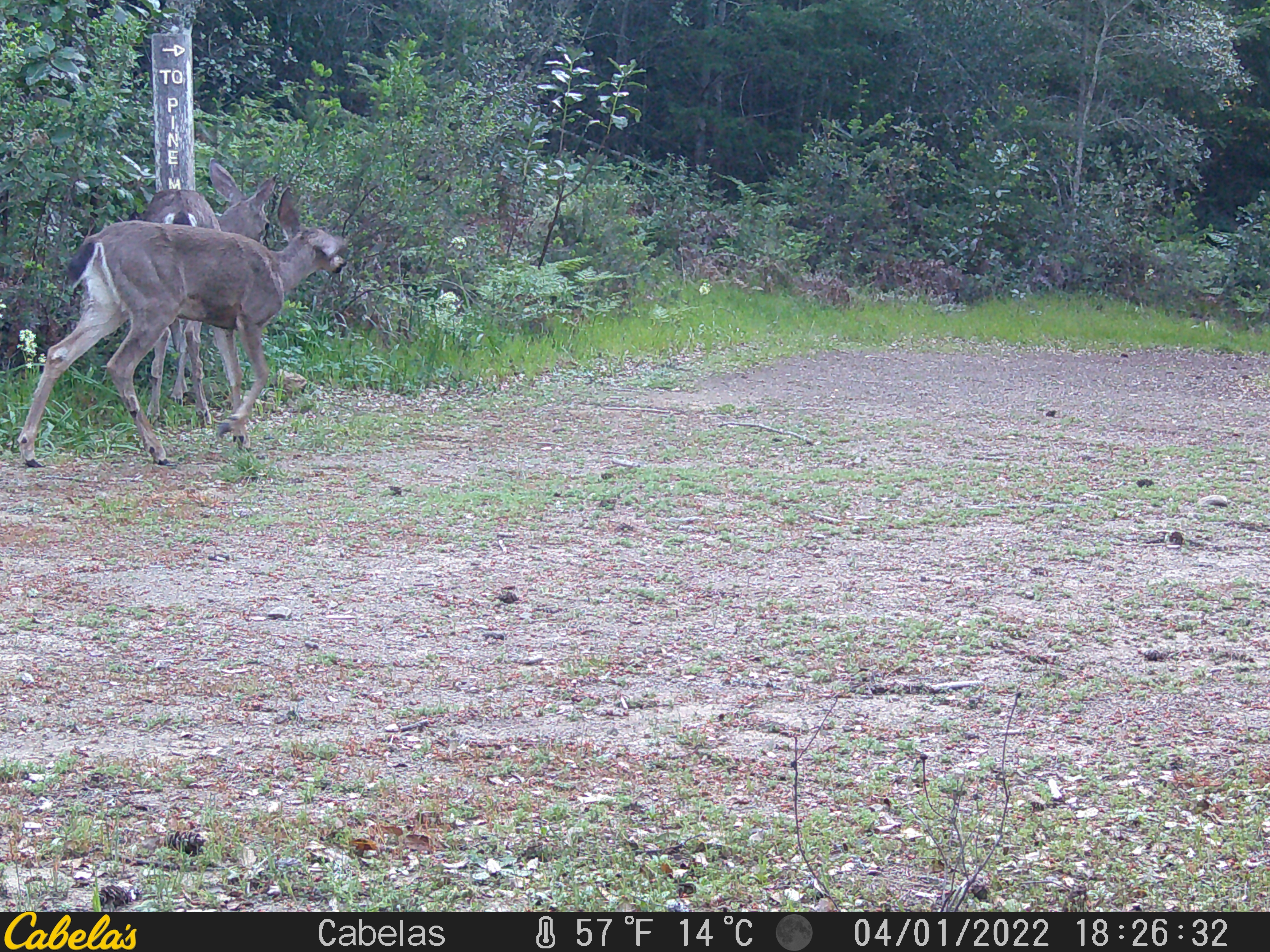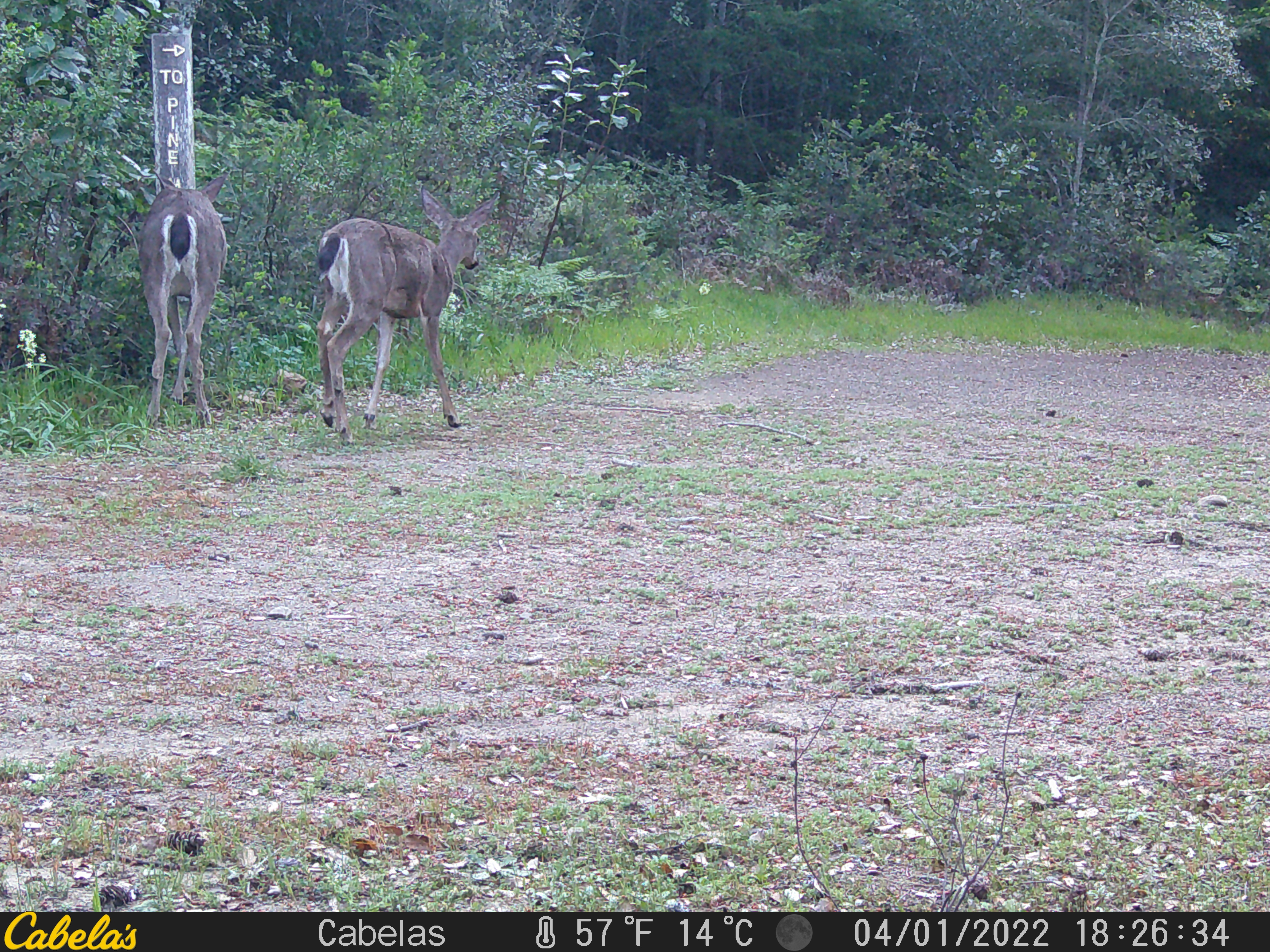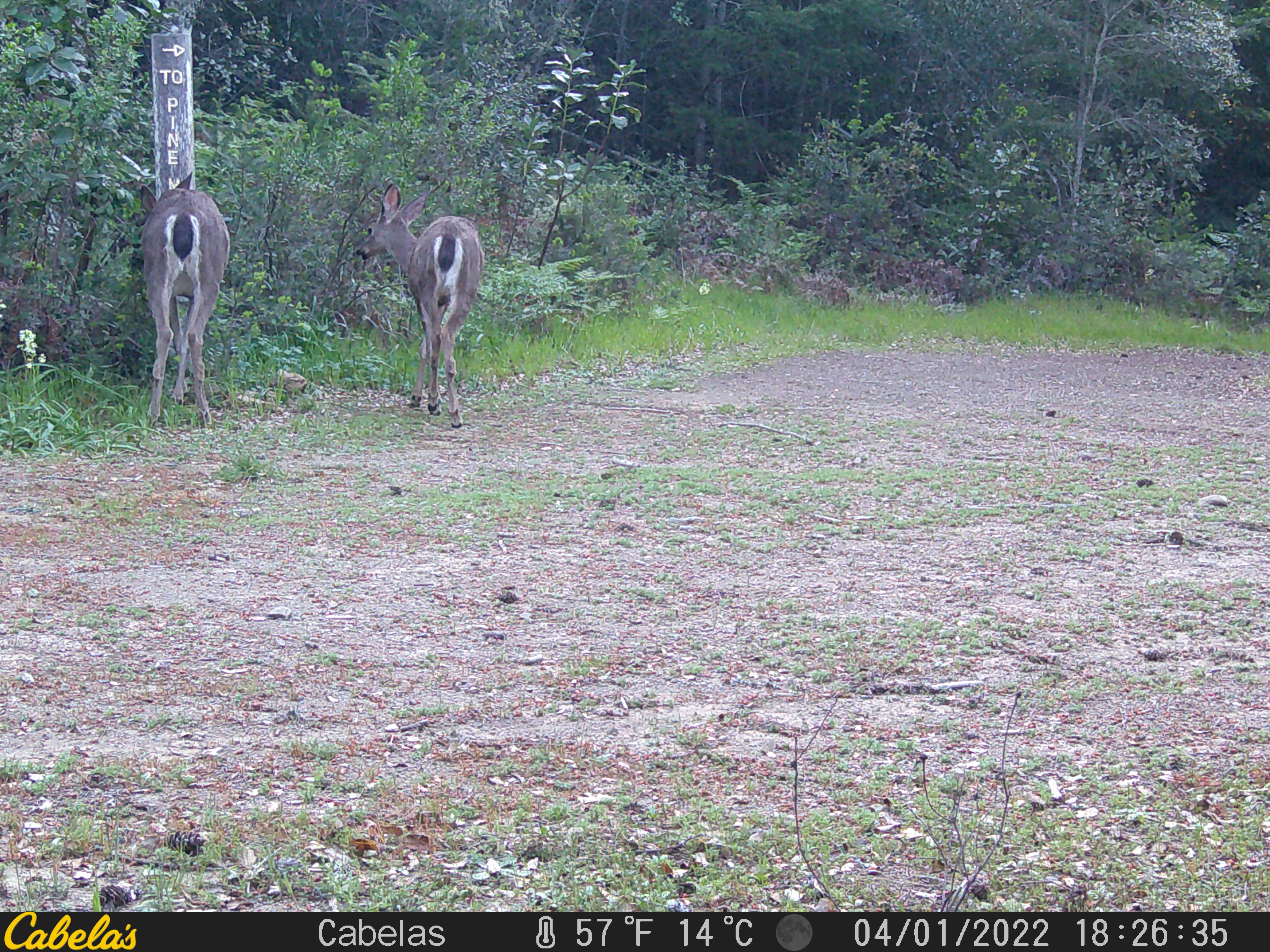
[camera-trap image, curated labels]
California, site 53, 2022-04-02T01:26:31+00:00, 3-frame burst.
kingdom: Animalia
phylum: Chordata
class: Mammalia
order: Artiodactyla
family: Cervidae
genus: Odocoileus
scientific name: Odocoileus hemionus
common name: mule deer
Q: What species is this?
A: Mule deer (Odocoileus hemionus).